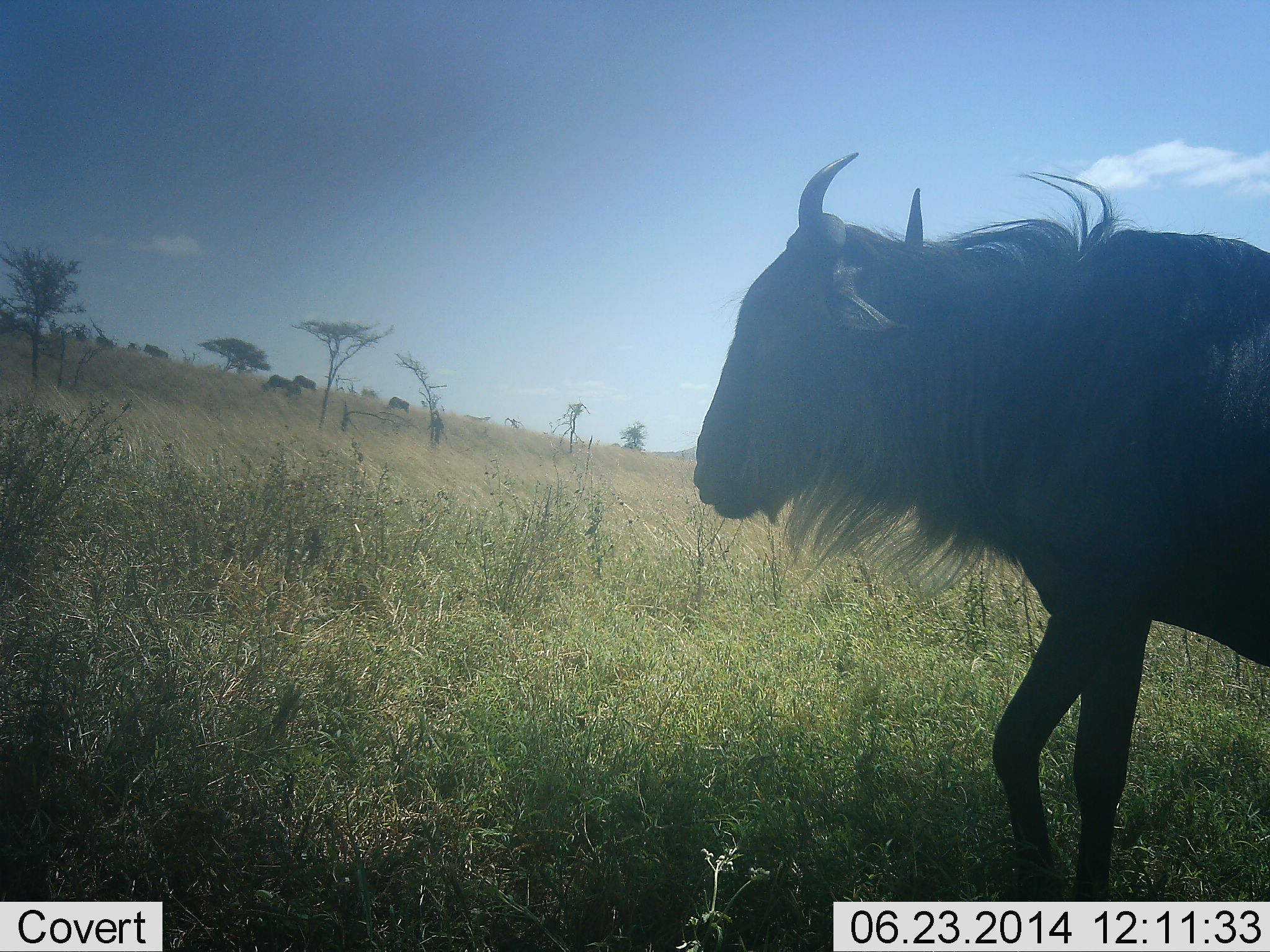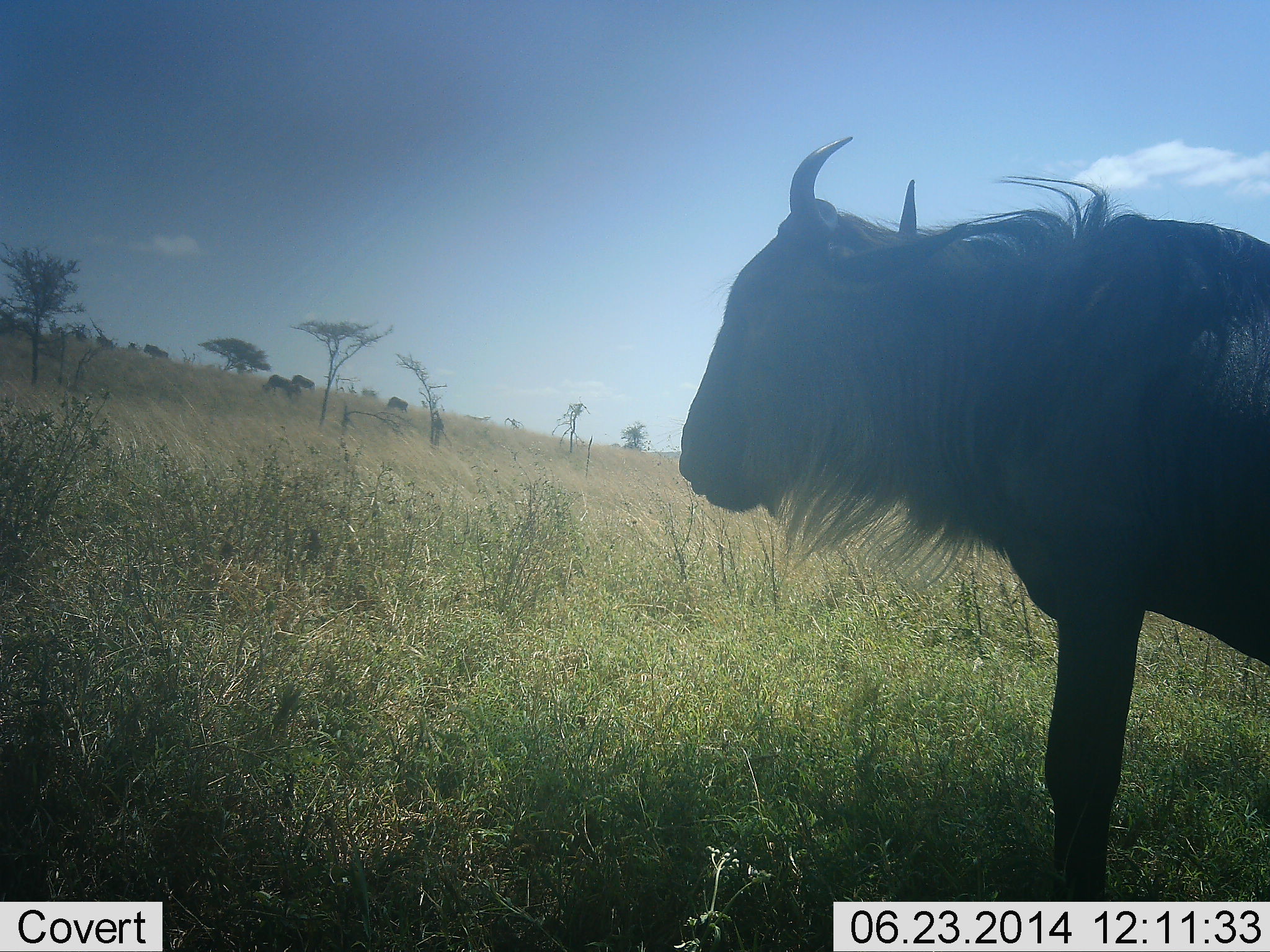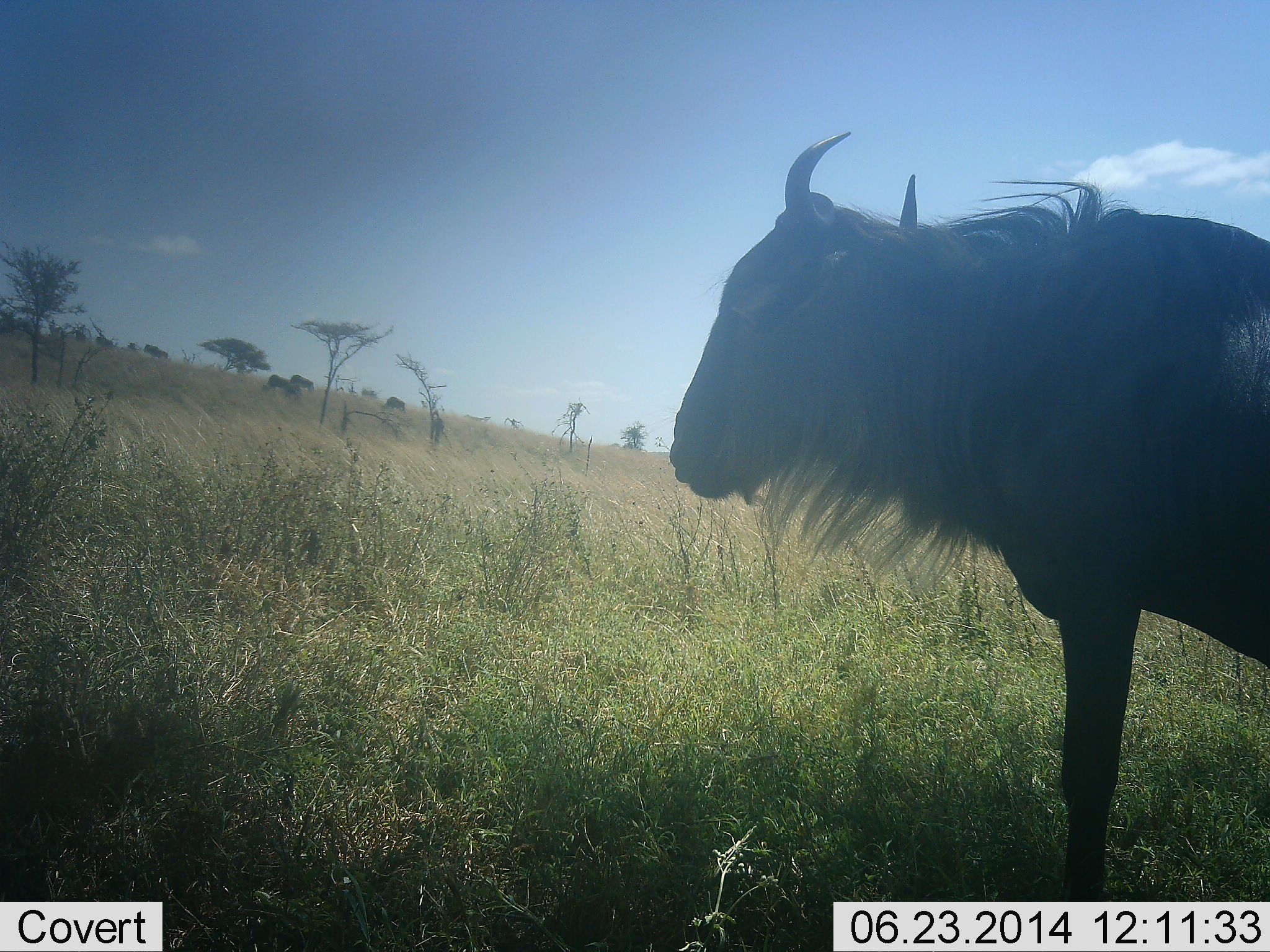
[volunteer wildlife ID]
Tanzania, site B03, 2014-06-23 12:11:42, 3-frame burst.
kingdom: Animalia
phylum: Chordata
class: Mammalia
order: Artiodactyla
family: Bovidae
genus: Connochaetes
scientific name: Connochaetes taurinus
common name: blue wildebeest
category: wildebeest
Wildebeest (blue wildebeest) (Connochaetes taurinus), count 4. Behavior (volunteer vote fractions): standing 90%, resting 0%, moving 20%, interacting 0%. Young present (vote fraction): 0%. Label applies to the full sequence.